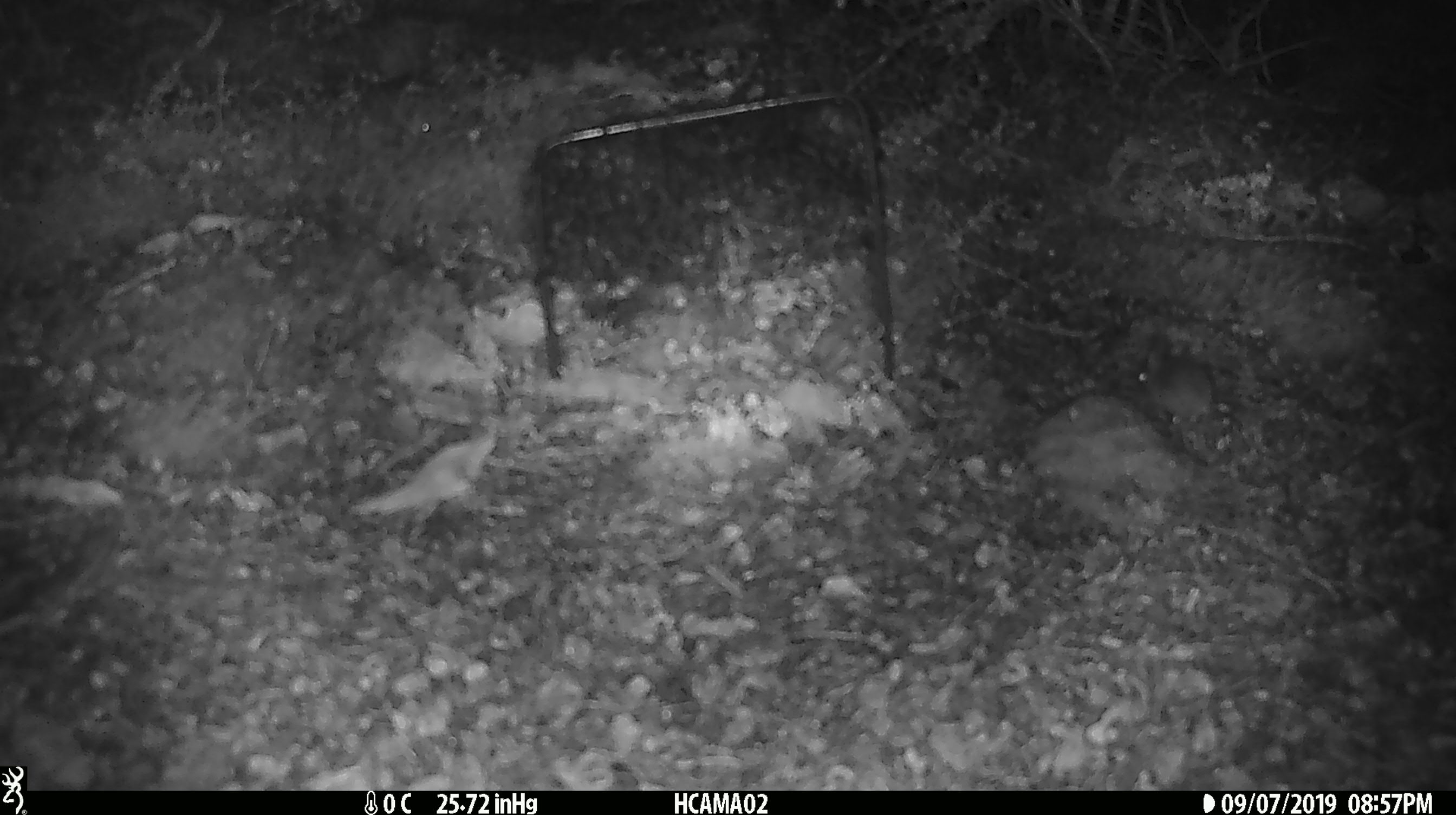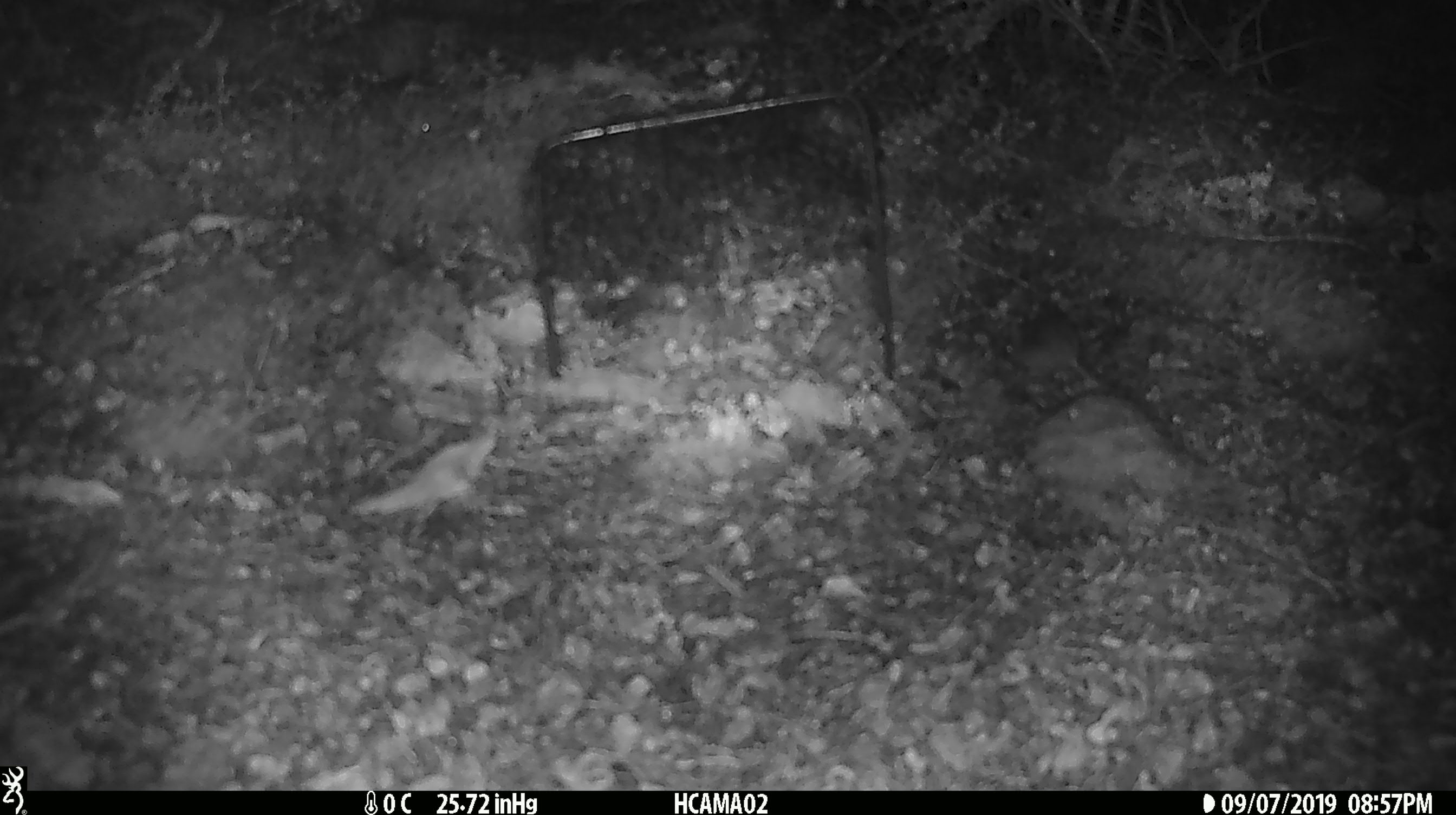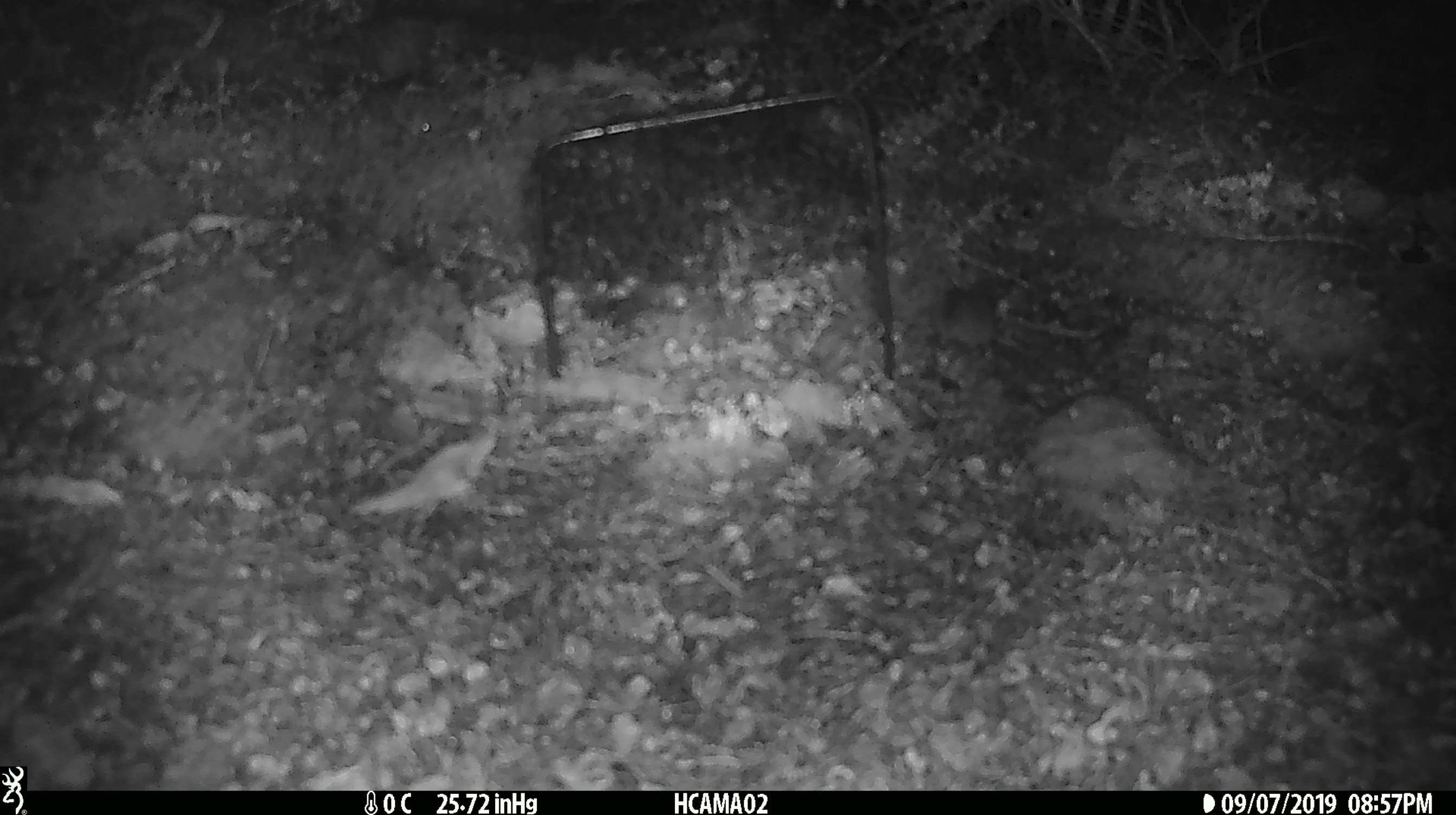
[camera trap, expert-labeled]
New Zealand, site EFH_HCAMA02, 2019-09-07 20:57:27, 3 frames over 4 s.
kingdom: Animalia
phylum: Chordata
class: Mammalia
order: Rodentia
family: Muridae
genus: Mus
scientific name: Mus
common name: mouse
Mouse (Mus).